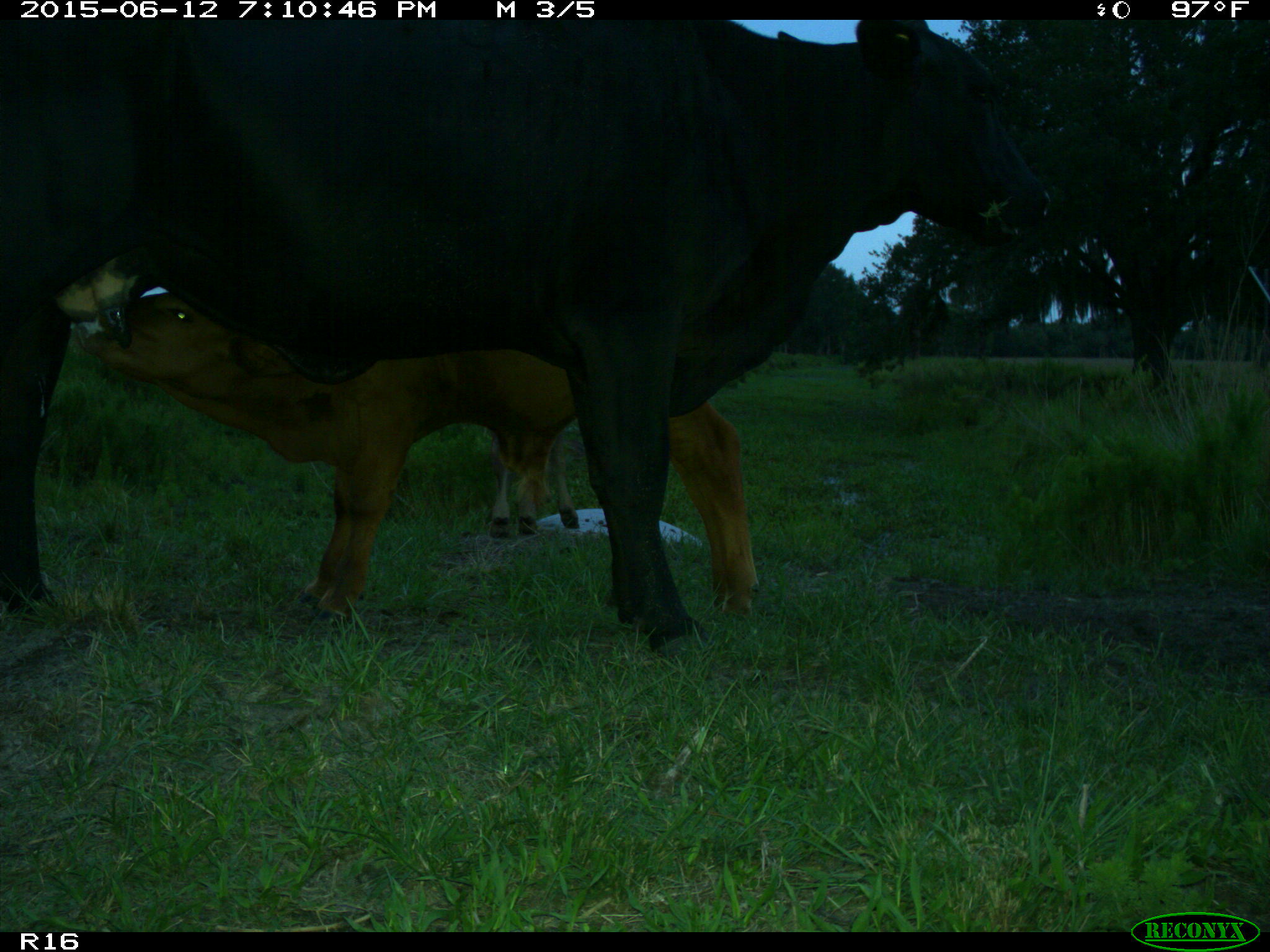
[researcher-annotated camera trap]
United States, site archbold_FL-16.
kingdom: Animalia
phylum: Chordata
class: Mammalia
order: Artiodactyla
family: Bovidae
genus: Bos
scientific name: Bos taurus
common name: domestic cow